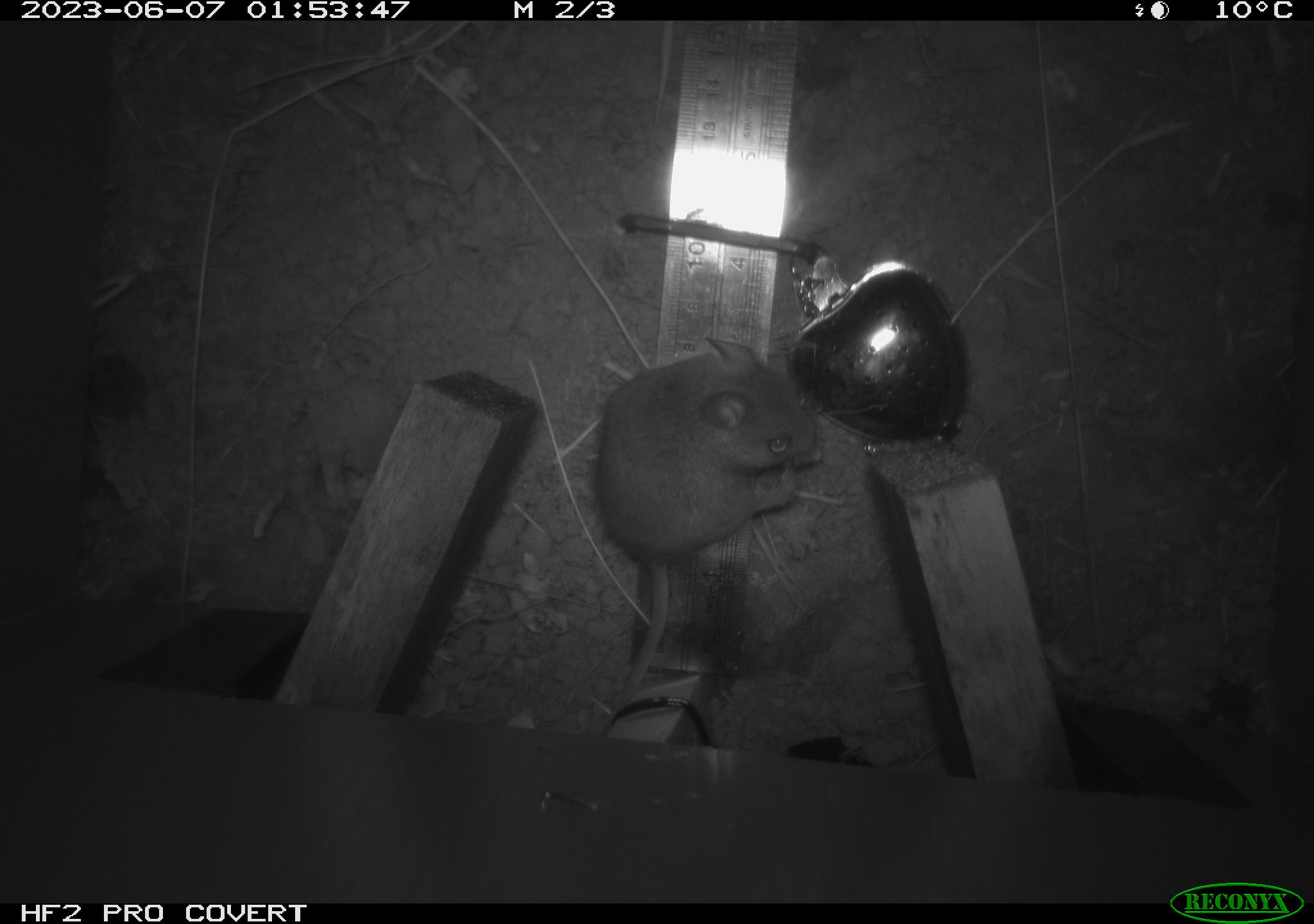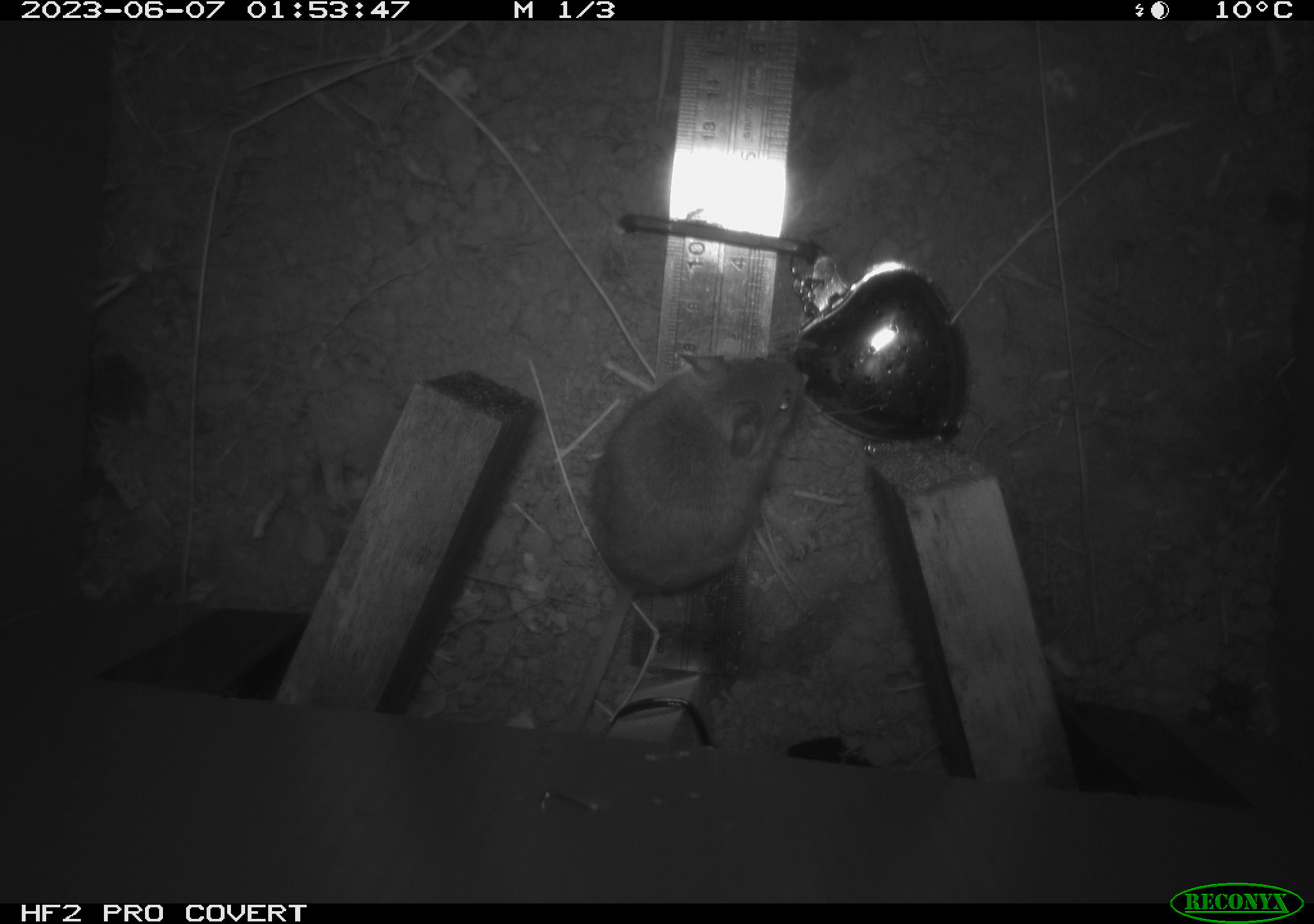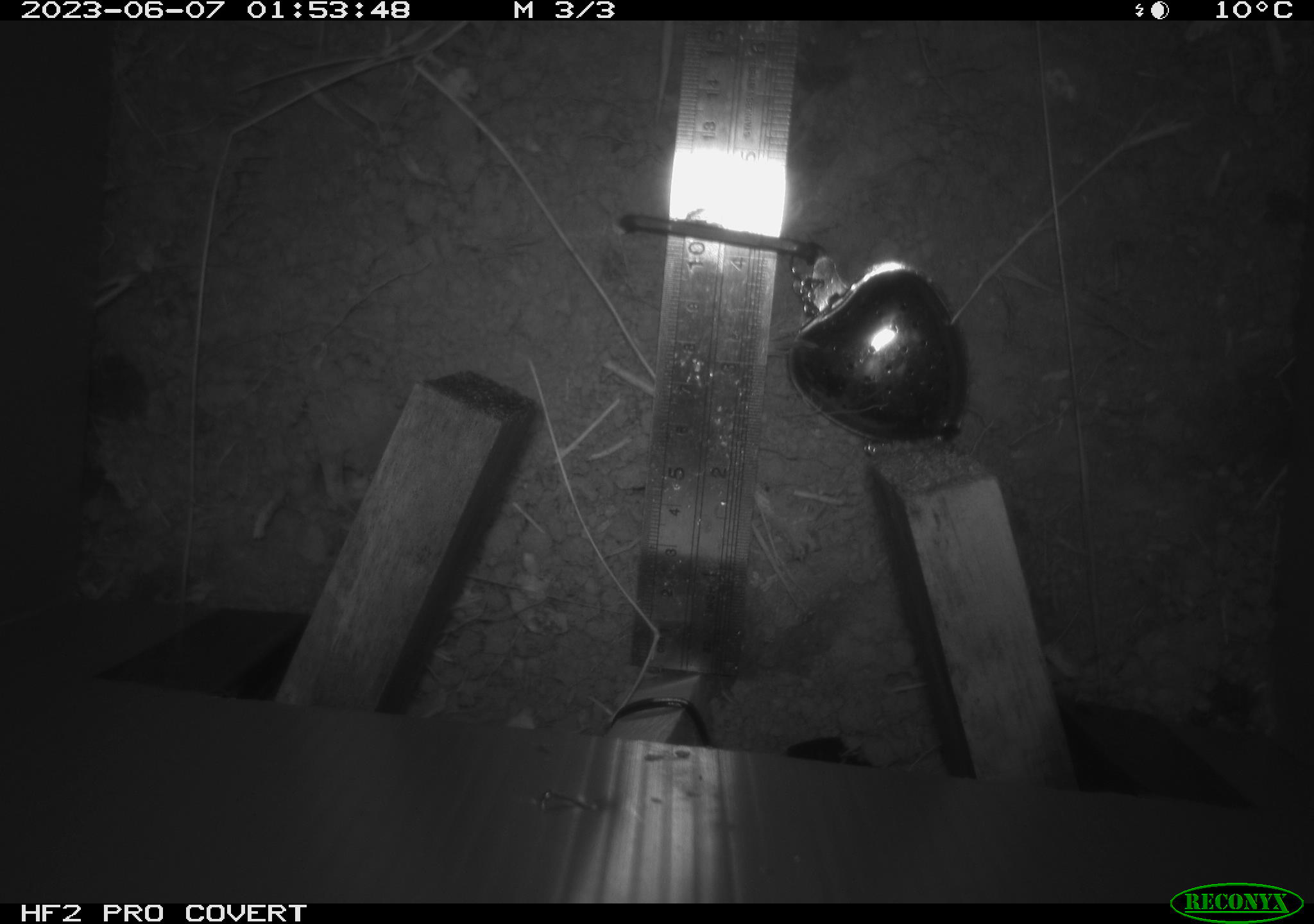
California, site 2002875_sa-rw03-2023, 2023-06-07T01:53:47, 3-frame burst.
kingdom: Animalia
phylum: Chordata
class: Mammalia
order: Rodentia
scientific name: Rodentia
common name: mouse species